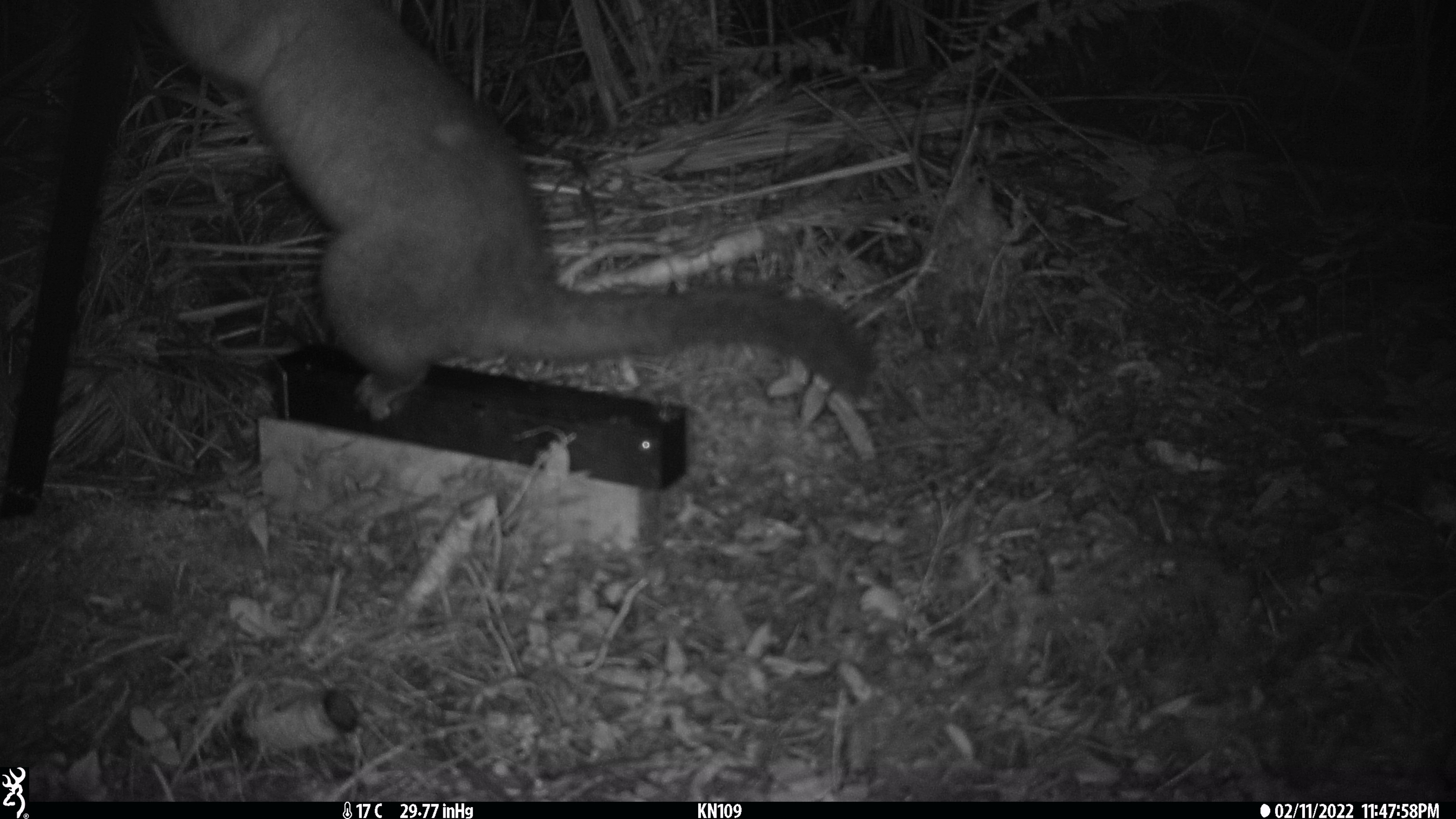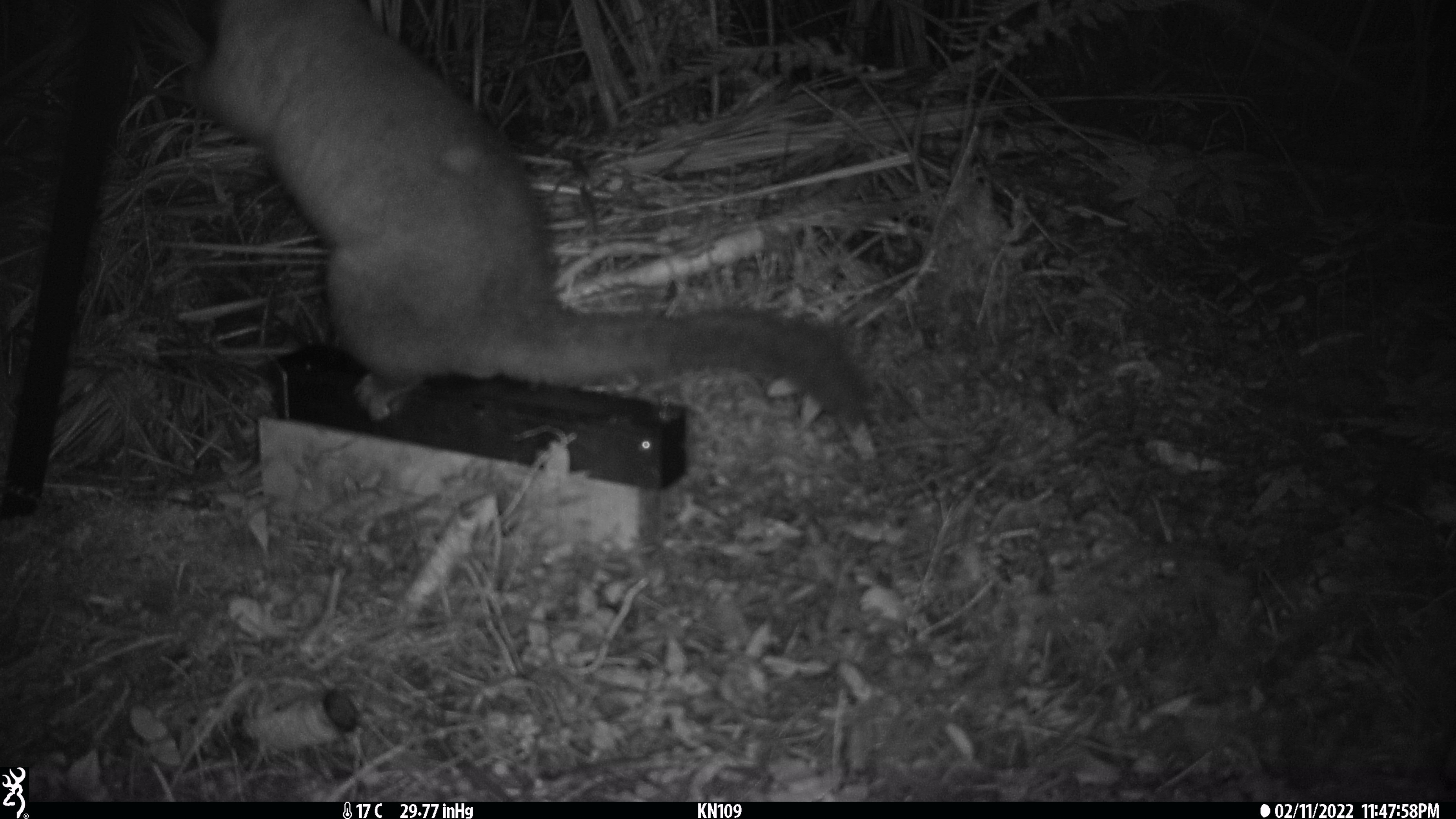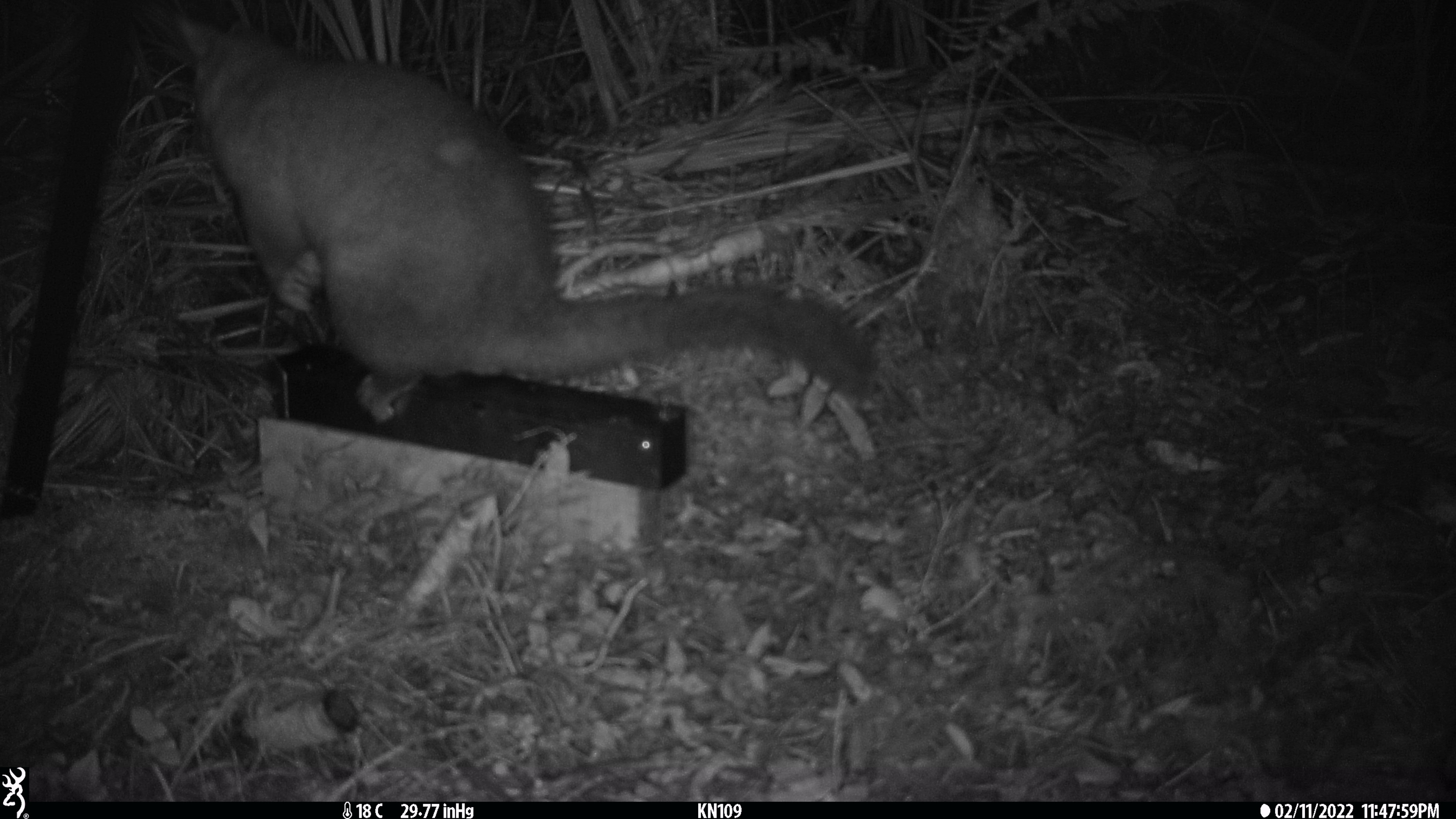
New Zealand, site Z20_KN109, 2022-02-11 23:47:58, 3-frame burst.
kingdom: Animalia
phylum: Chordata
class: Mammalia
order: Diprotodontia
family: Phalangeridae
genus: Trichosurus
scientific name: Trichosurus vulpecula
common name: common brushtail possum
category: possum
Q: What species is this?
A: Possum (common brushtail possum) (Trichosurus vulpecula).